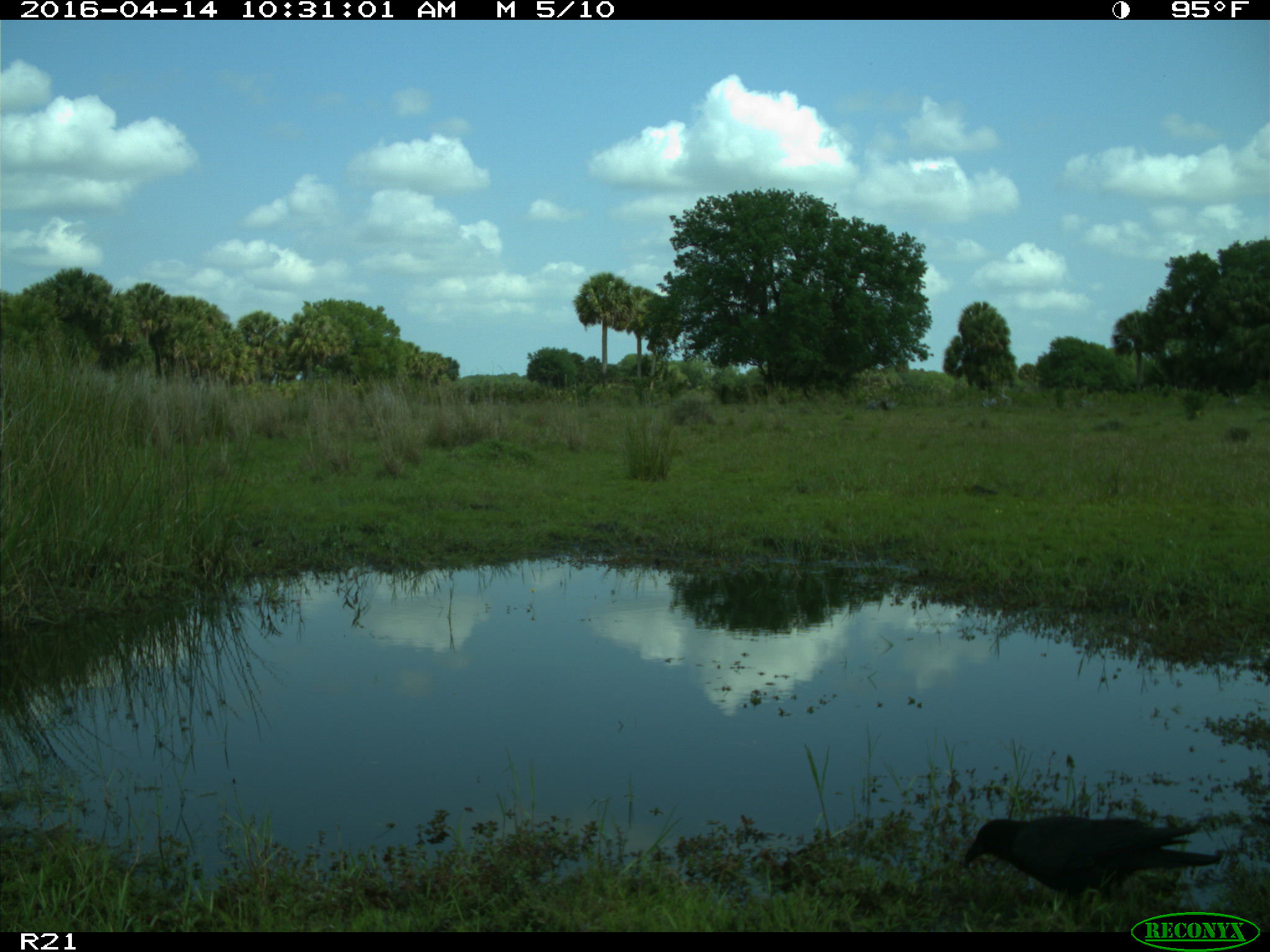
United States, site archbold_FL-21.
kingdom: Animalia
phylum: Chordata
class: Aves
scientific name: Aves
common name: birds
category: unidentified bird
Unidentified bird (birds) (Aves).